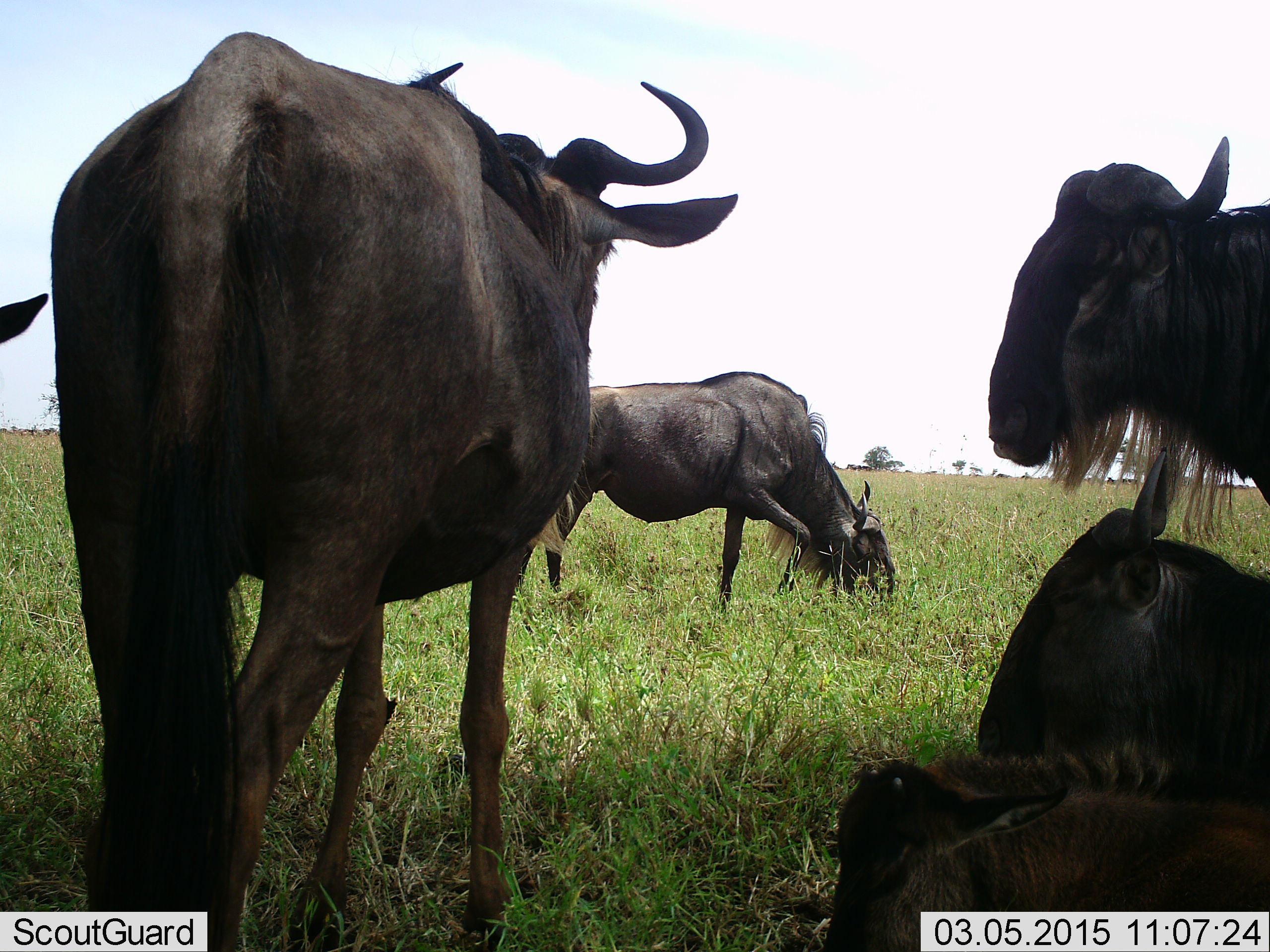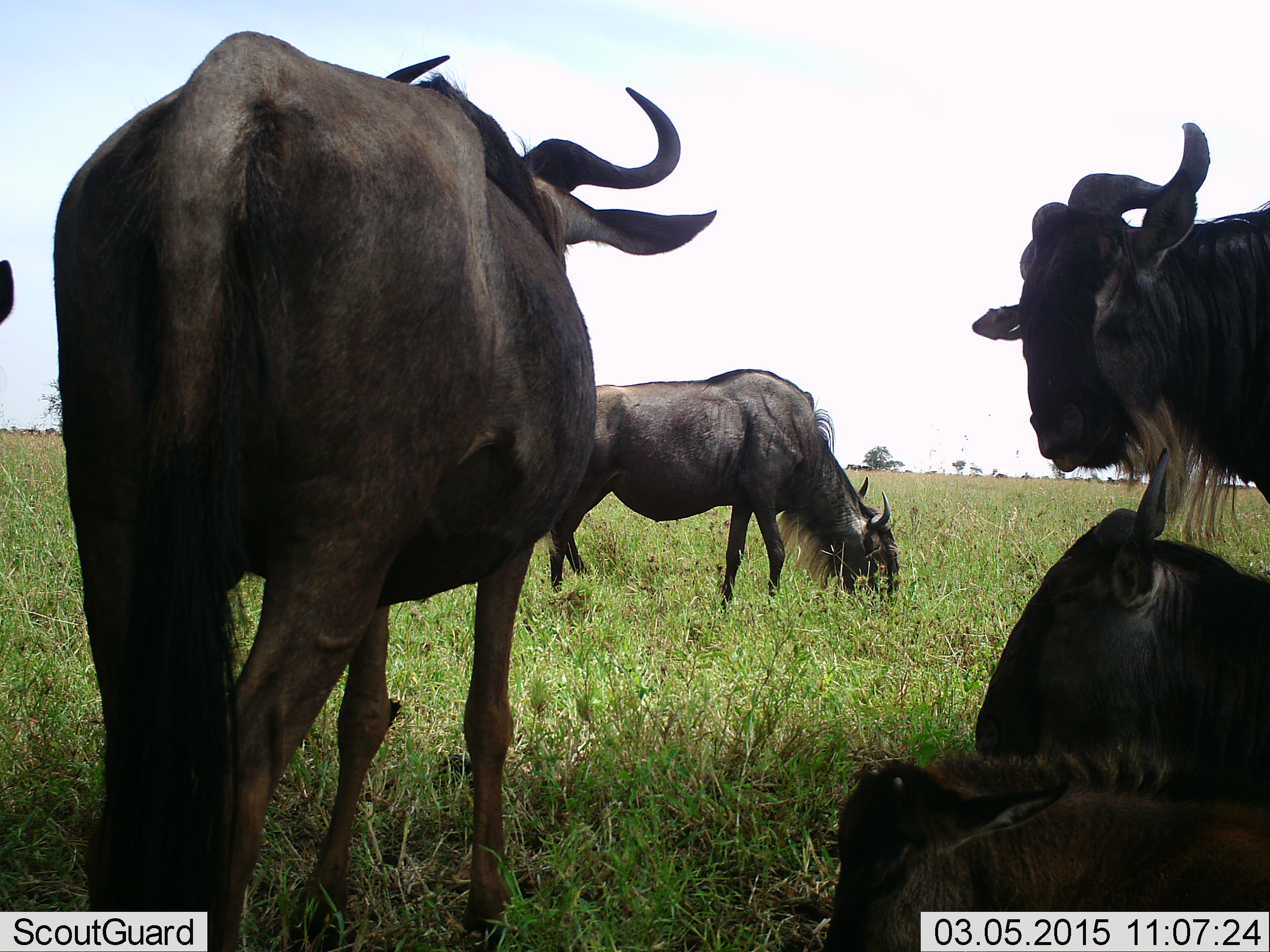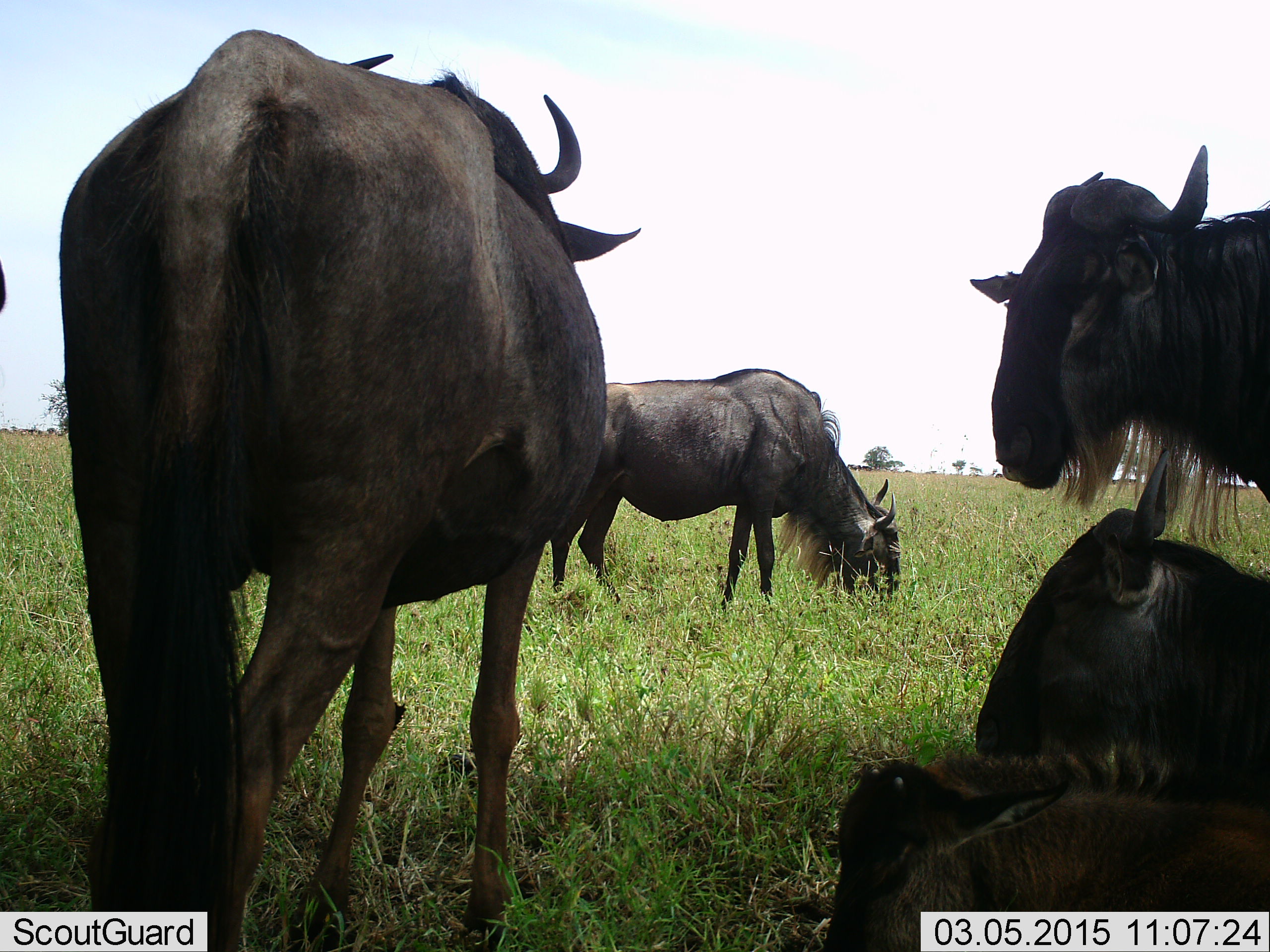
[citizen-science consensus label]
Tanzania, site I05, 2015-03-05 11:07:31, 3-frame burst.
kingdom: Animalia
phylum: Chordata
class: Mammalia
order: Artiodactyla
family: Bovidae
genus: Connochaetes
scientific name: Connochaetes taurinus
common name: blue wildebeest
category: wildebeest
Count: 6.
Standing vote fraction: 80%.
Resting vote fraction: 100%.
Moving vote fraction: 20%.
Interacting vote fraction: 0%.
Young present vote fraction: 60%.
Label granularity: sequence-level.